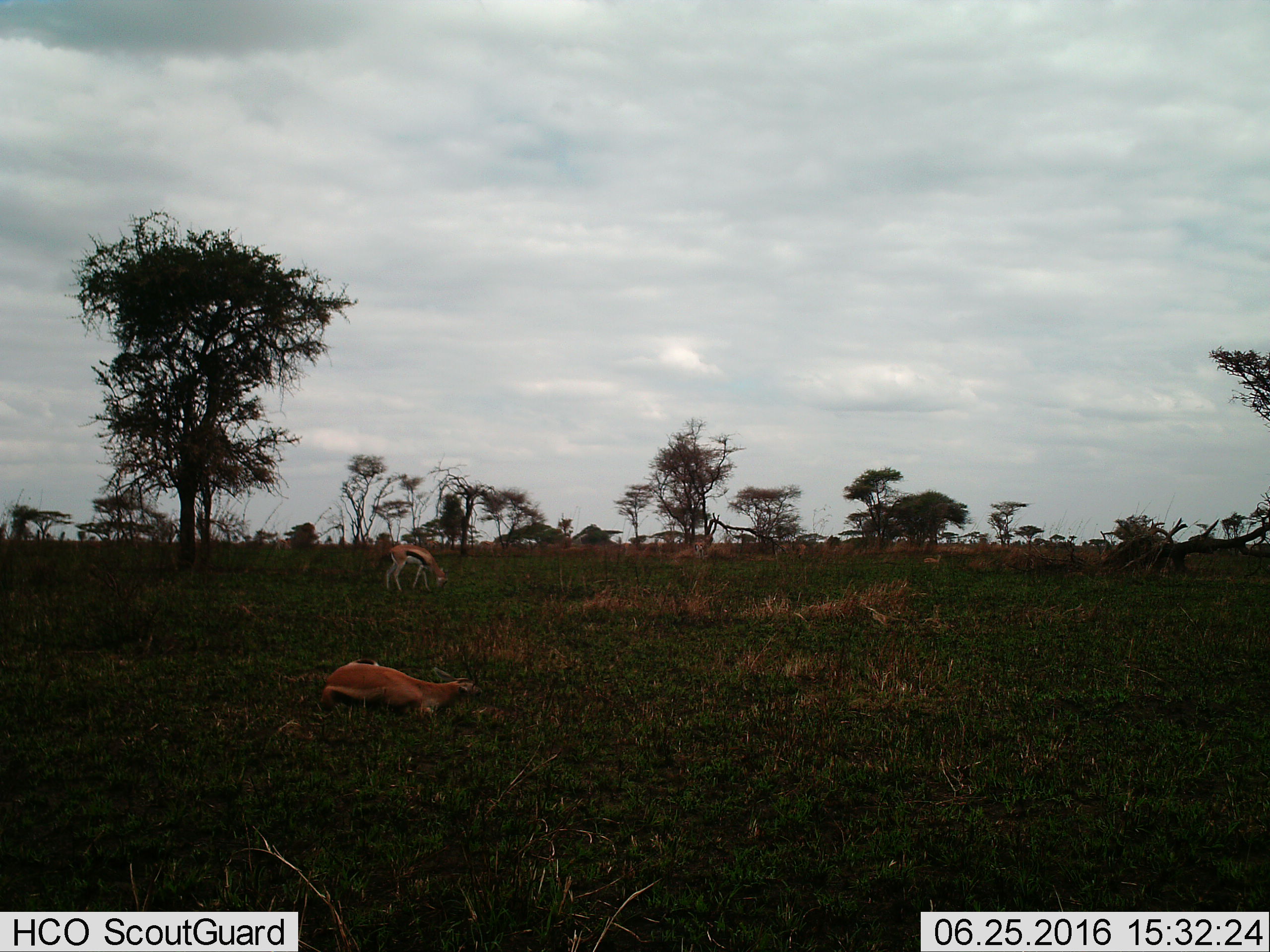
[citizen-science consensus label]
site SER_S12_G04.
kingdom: Animalia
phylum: Chordata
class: Mammalia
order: Artiodactyla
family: Bovidae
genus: Eudorcas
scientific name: Eudorcas thomsonii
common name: thomson's gazelle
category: gazellethomsons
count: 2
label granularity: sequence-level